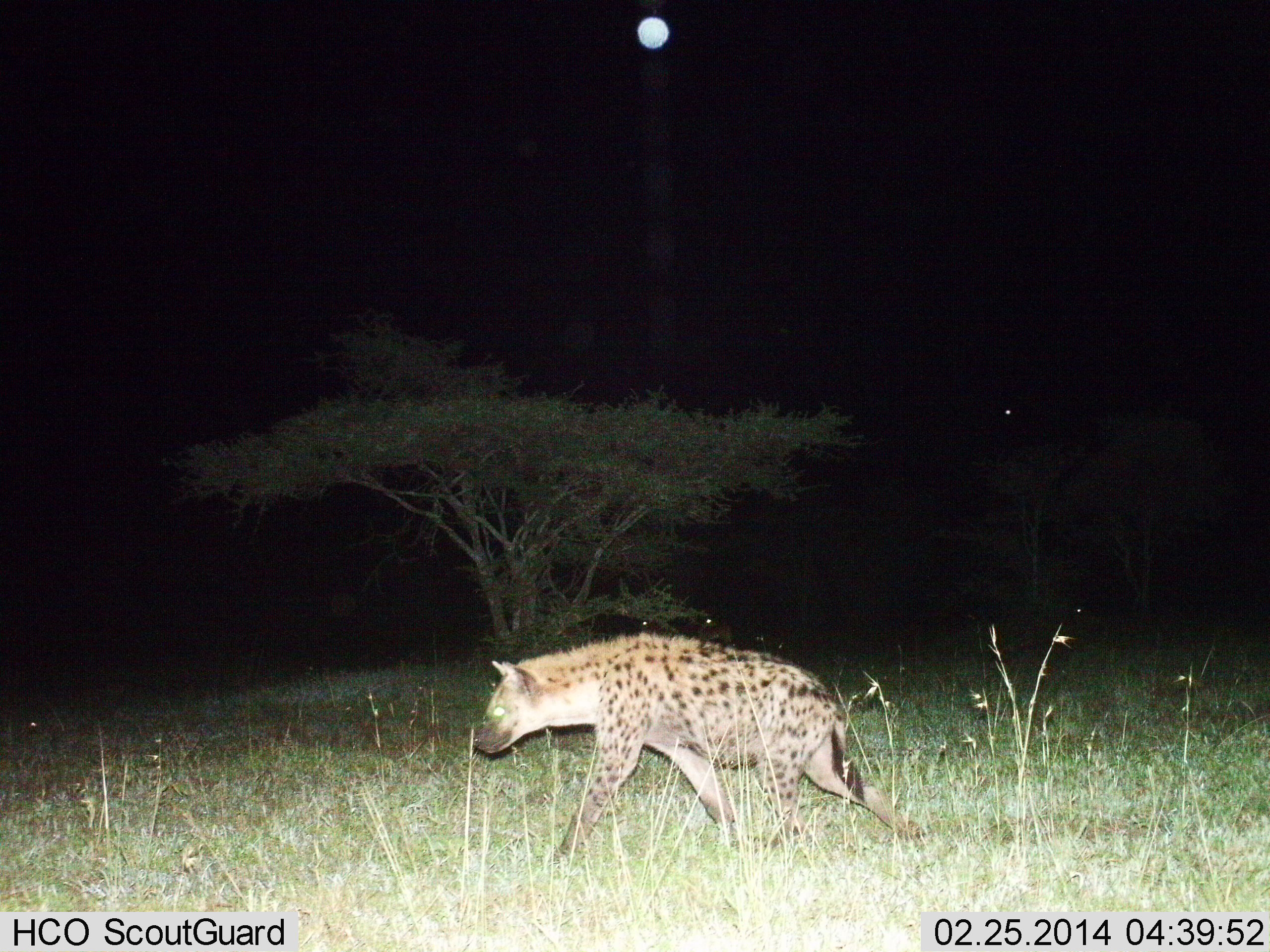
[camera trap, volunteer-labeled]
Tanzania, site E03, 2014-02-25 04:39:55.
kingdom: Animalia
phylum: Chordata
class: Mammalia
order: Carnivora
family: Hyaenidae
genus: Crocuta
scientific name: Crocuta crocuta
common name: spotted hyena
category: hyenaspotted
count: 1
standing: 11%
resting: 0%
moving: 94%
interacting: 0%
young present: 0%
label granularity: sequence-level